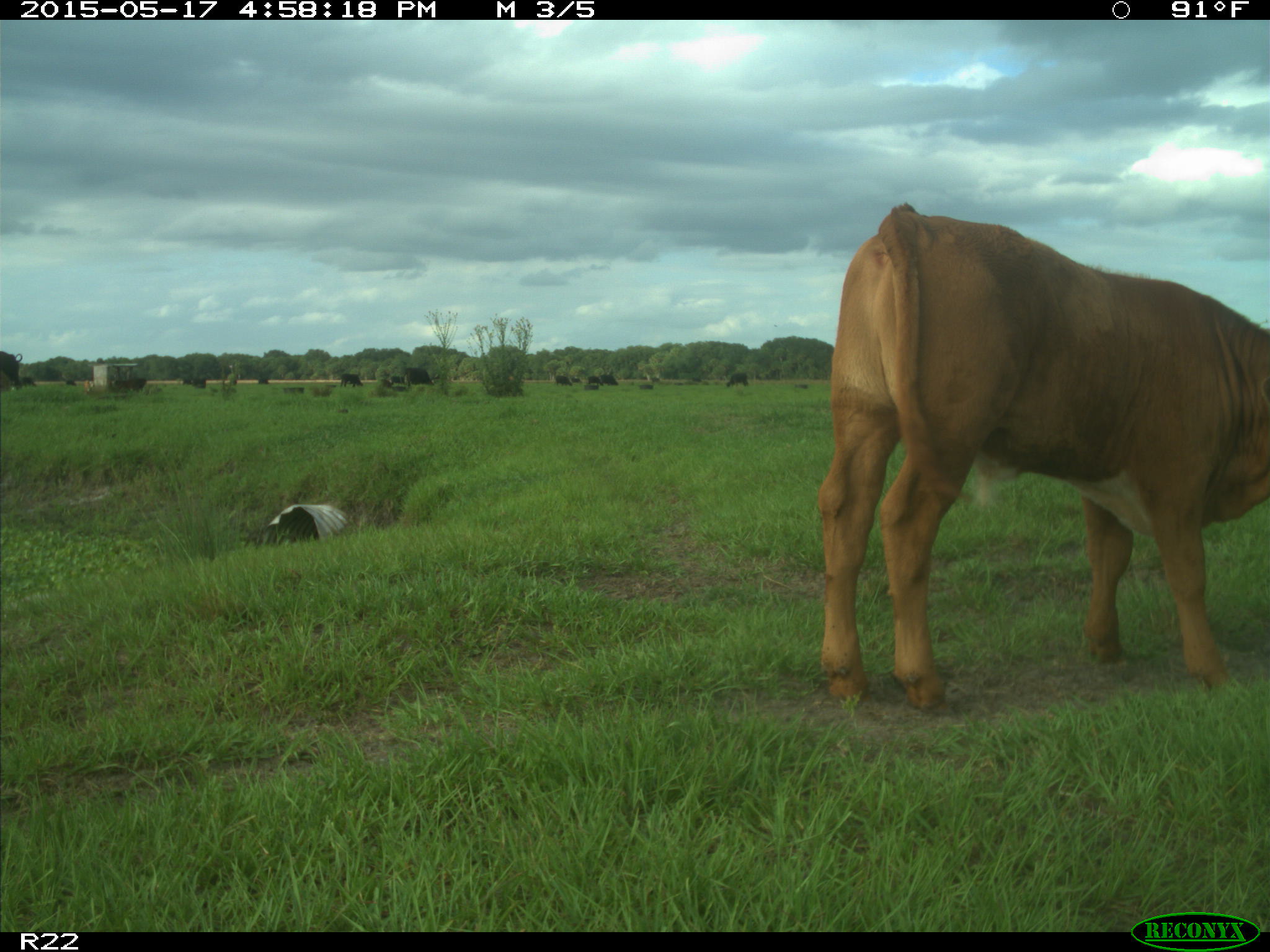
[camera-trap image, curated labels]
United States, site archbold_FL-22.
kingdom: Animalia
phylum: Chordata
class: Mammalia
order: Artiodactyla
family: Bovidae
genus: Bos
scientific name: Bos taurus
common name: domestic cow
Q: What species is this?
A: Bos taurus (domestic cow).